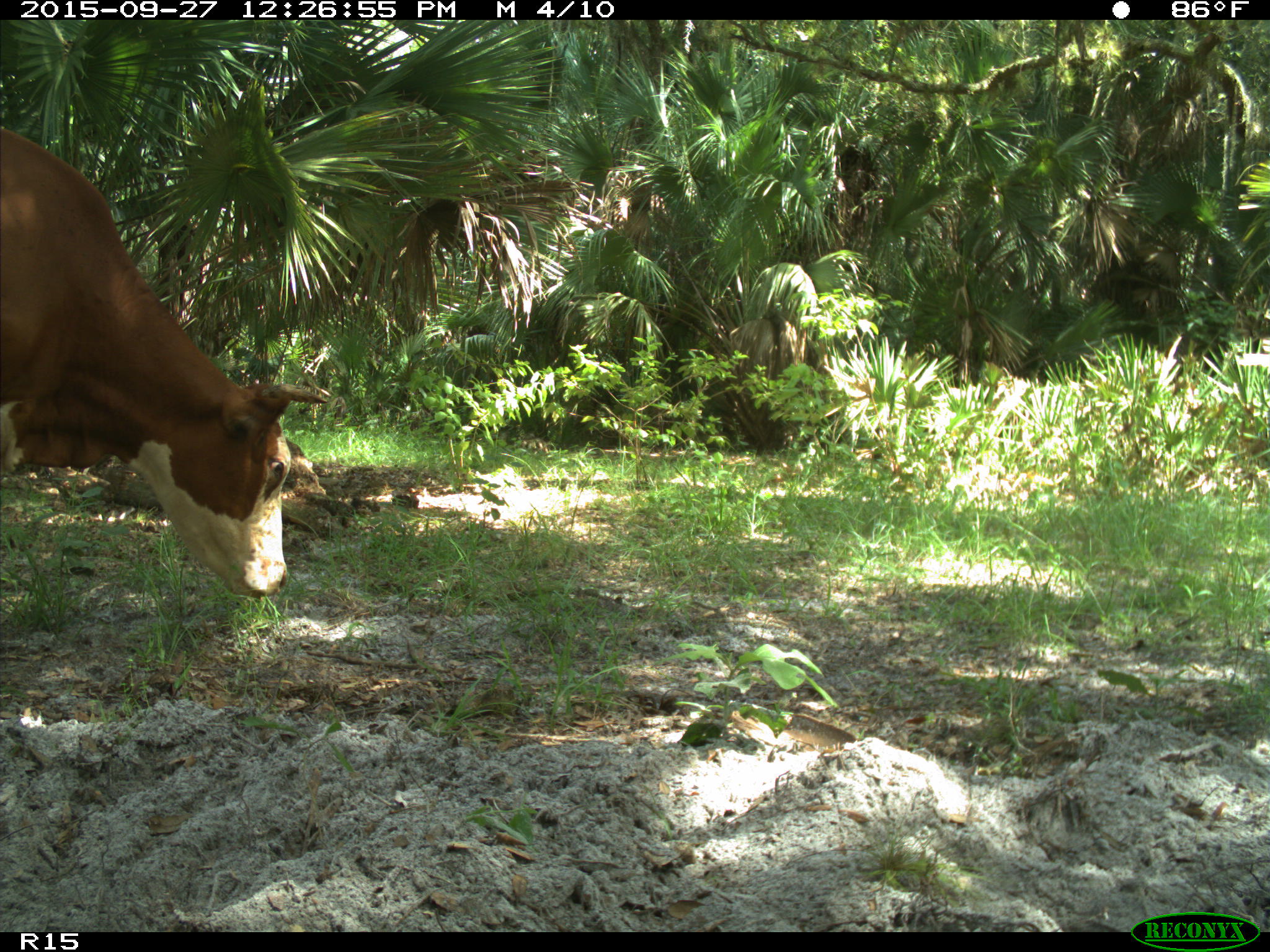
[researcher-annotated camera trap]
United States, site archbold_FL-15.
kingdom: Animalia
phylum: Chordata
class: Mammalia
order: Artiodactyla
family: Bovidae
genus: Bos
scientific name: Bos taurus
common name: domestic cow